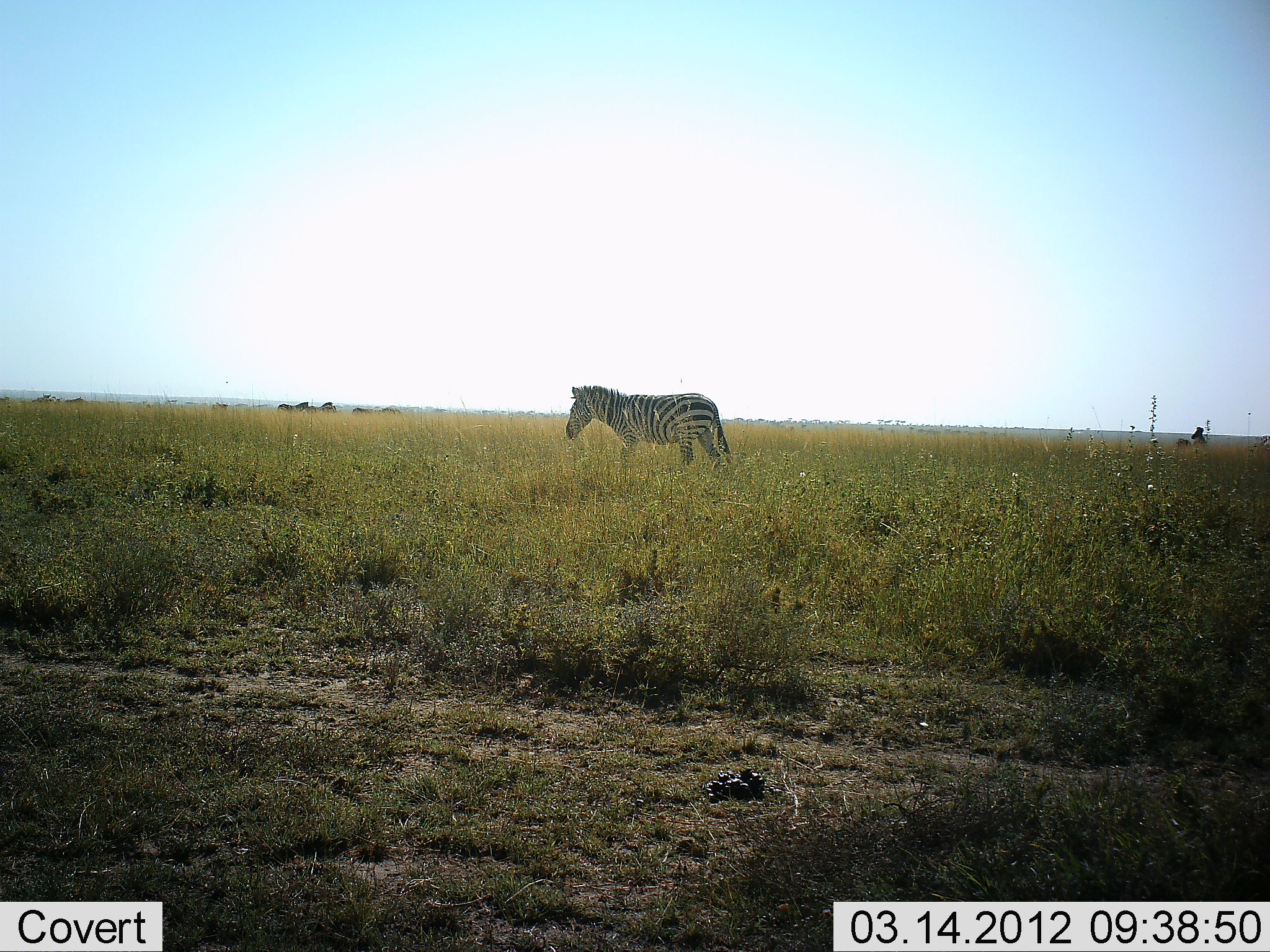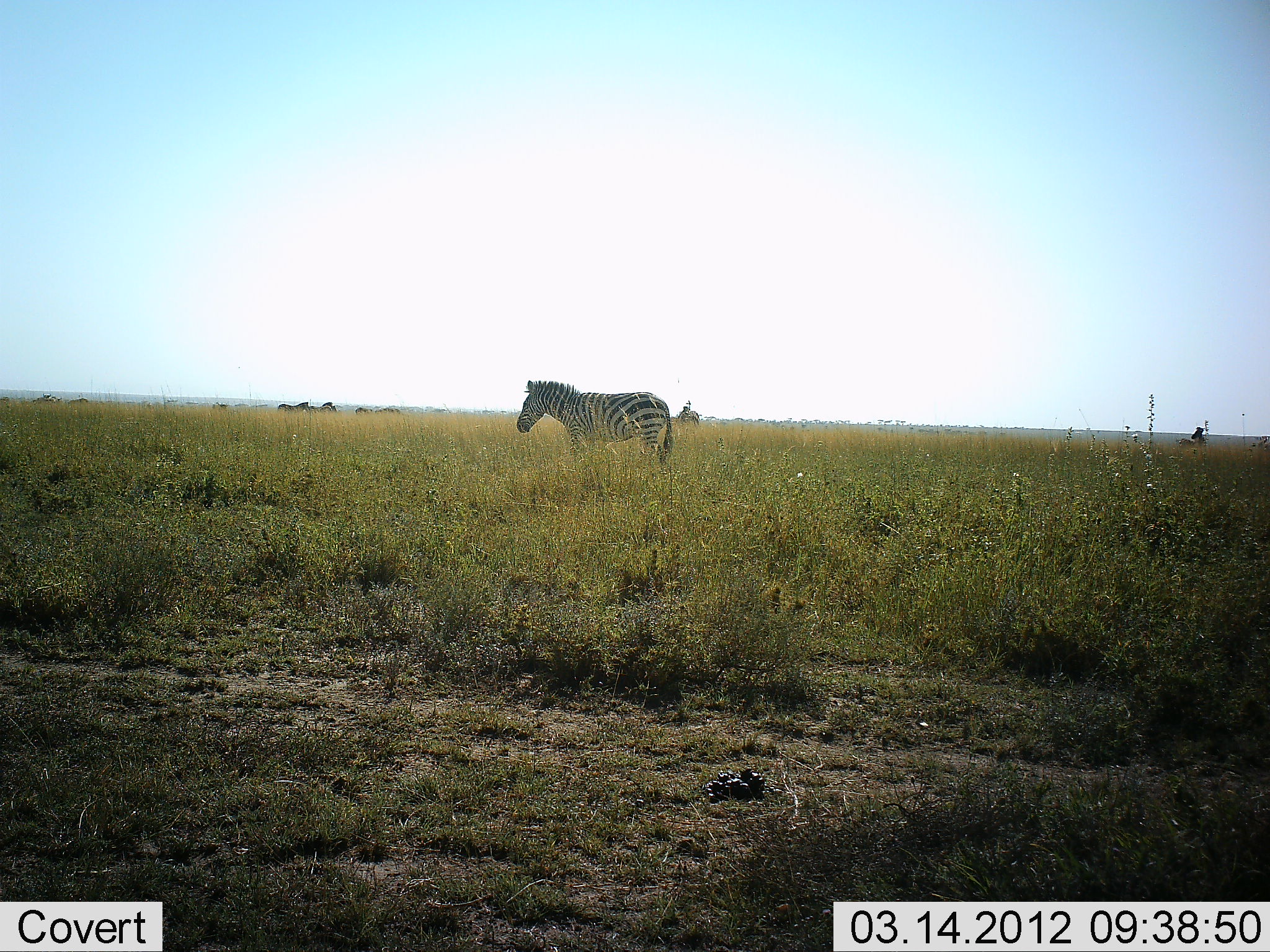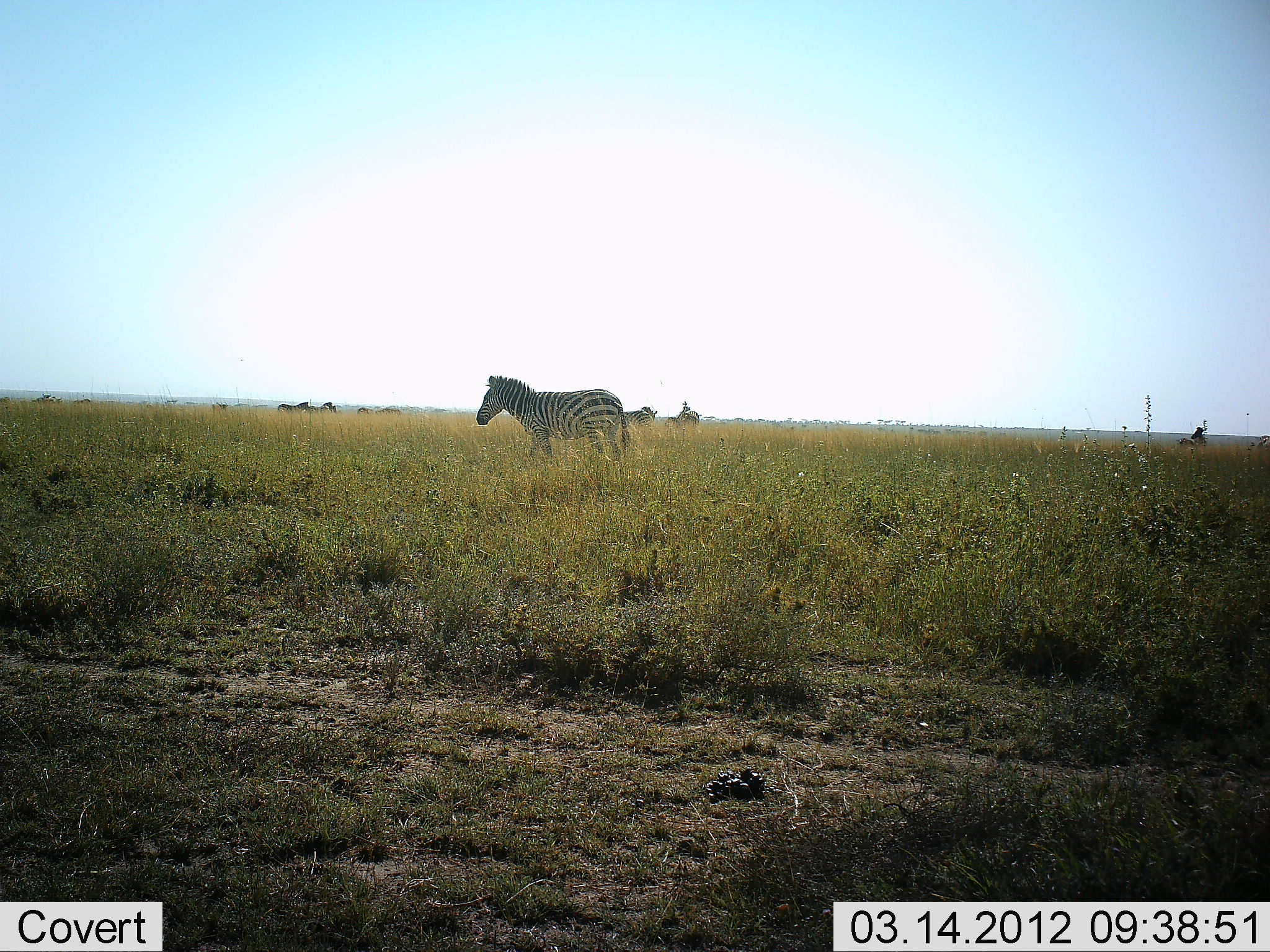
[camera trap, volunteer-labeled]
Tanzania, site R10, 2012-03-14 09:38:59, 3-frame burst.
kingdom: Animalia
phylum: Chordata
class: Mammalia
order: Perissodactyla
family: Equidae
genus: Equus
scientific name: Equus quagga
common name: plains zebra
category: zebra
Zebra (plains zebra) (Equus quagga), count 1. Behavior (volunteer vote fractions): standing 25%, resting 4%, moving 88%, interacting 0%. Young present (vote fraction): 0%. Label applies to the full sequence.